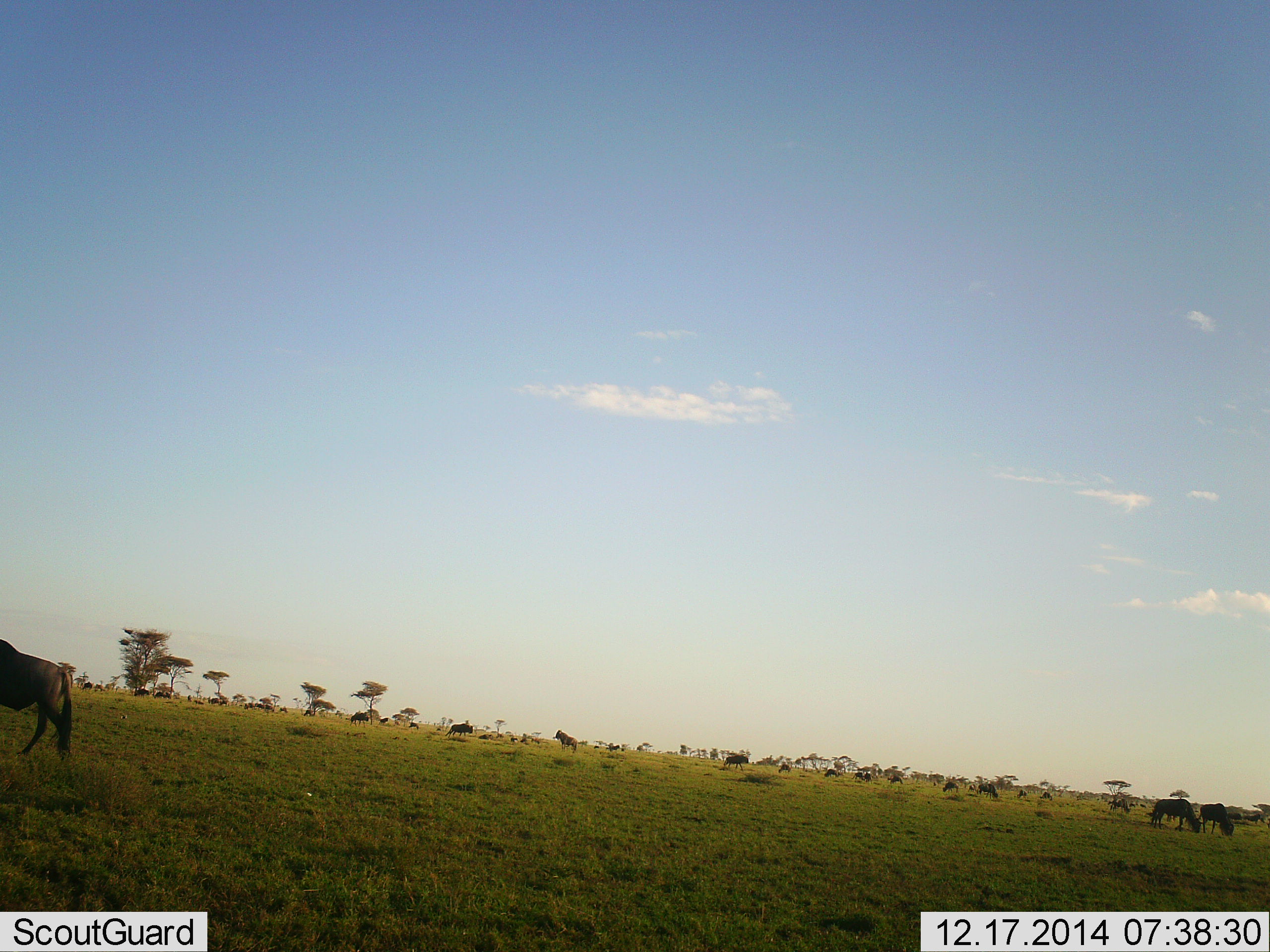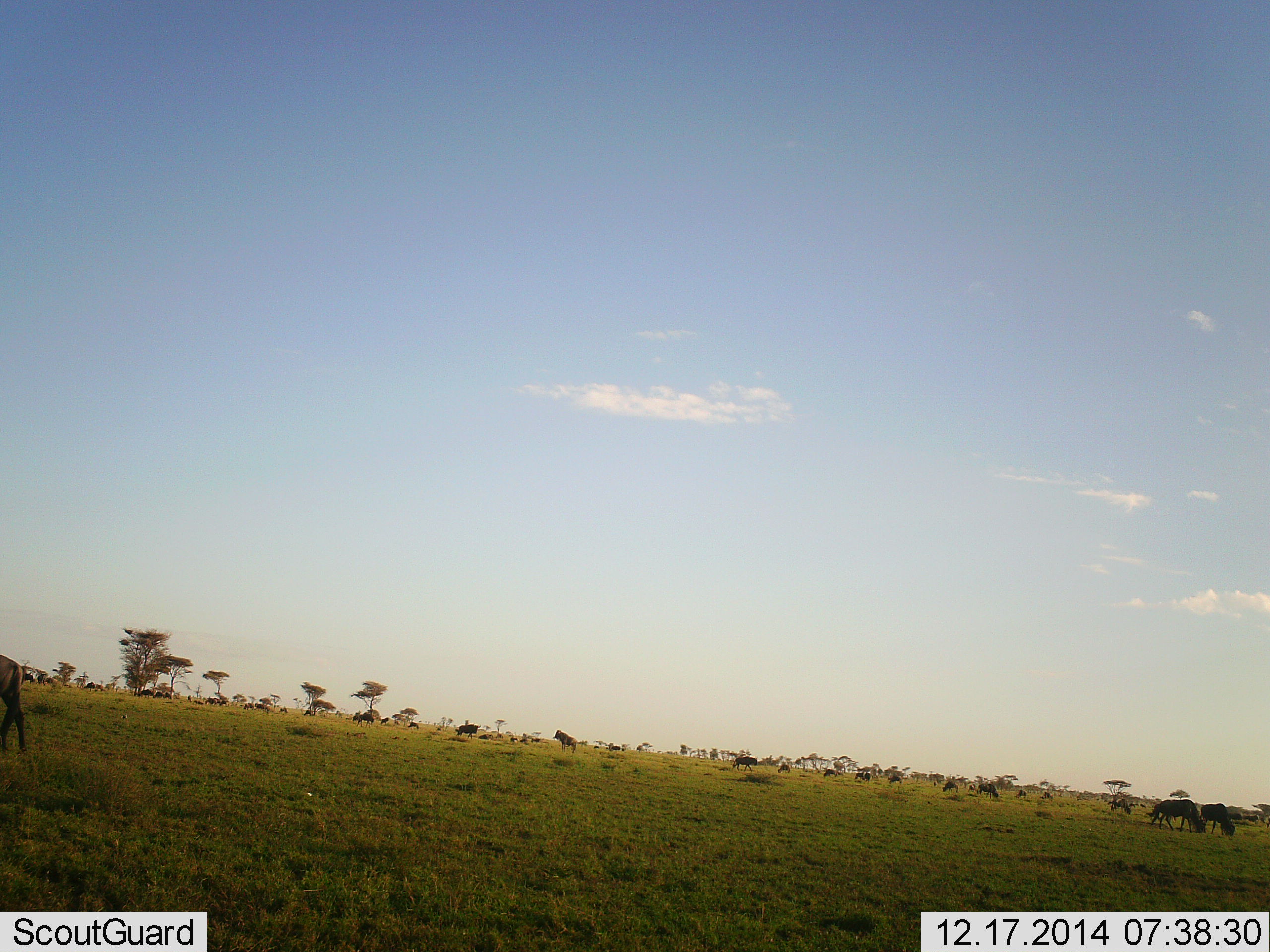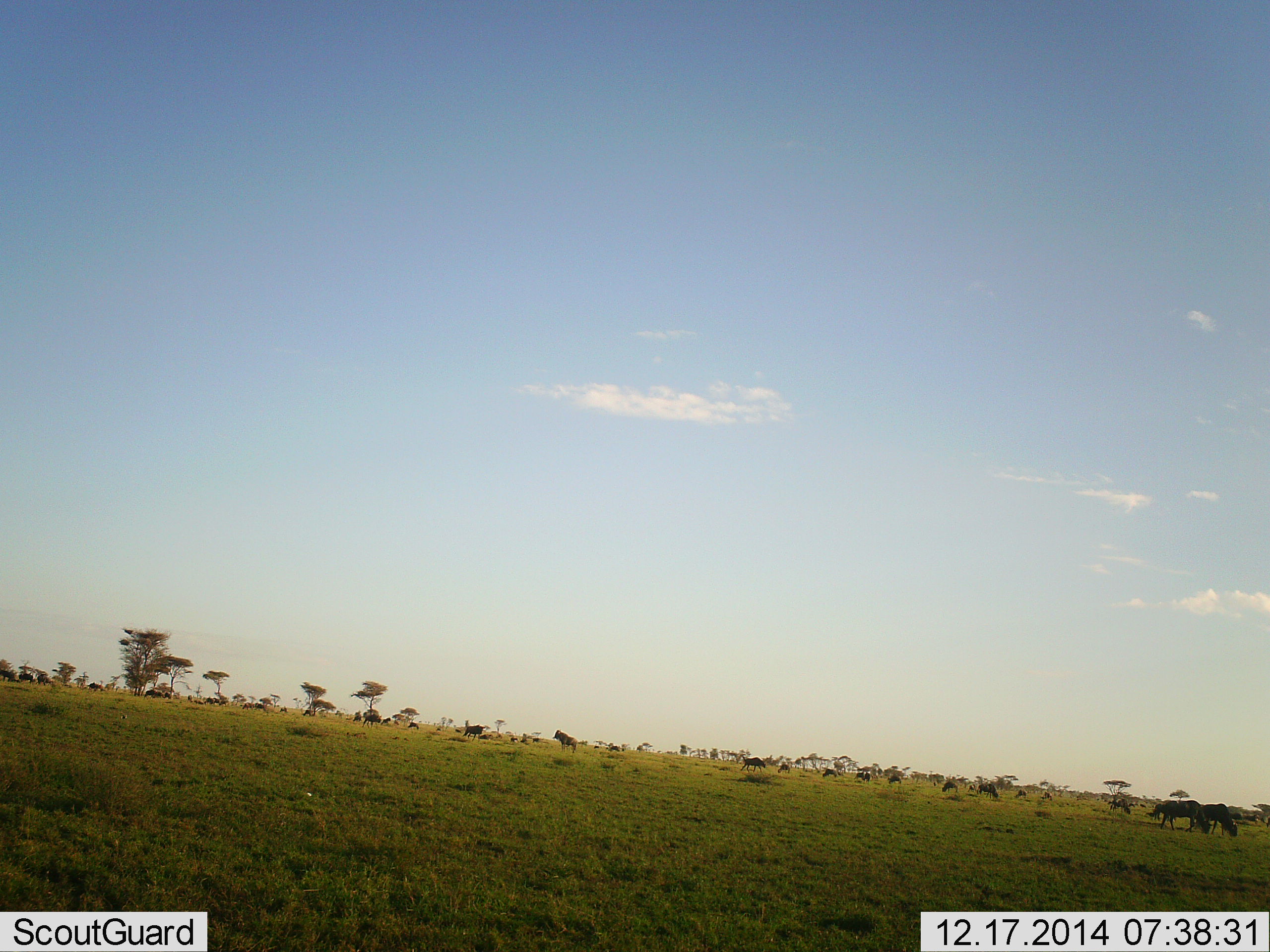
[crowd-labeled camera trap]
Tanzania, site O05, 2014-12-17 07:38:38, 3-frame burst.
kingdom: Animalia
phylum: Chordata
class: Mammalia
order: Artiodactyla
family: Bovidae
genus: Connochaetes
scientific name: Connochaetes taurinus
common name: blue wildebeest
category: wildebeest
Wildebeest (blue wildebeest) (Connochaetes taurinus), count 11-50. Behavior (volunteer vote fractions): standing 40%, resting 0%, moving 80%, interacting 0%. Young present (vote fraction): 0%. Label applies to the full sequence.